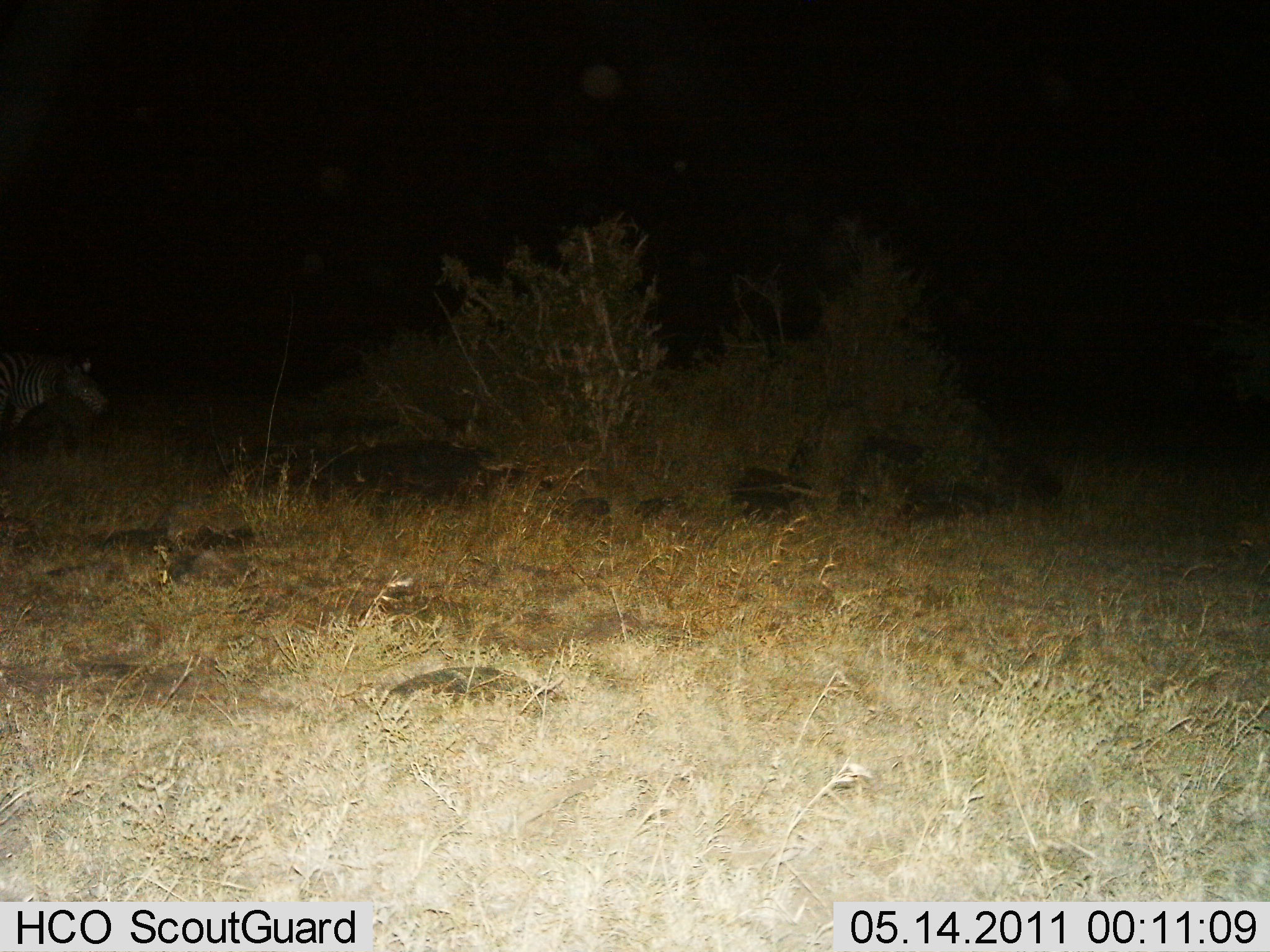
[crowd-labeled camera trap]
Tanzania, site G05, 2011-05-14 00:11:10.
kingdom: Animalia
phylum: Chordata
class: Mammalia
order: Perissodactyla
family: Equidae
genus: Equus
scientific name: Equus quagga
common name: plains zebra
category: zebra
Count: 1.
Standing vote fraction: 64%.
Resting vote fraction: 0%.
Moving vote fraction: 36%.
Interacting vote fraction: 0%.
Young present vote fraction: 0%.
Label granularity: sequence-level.